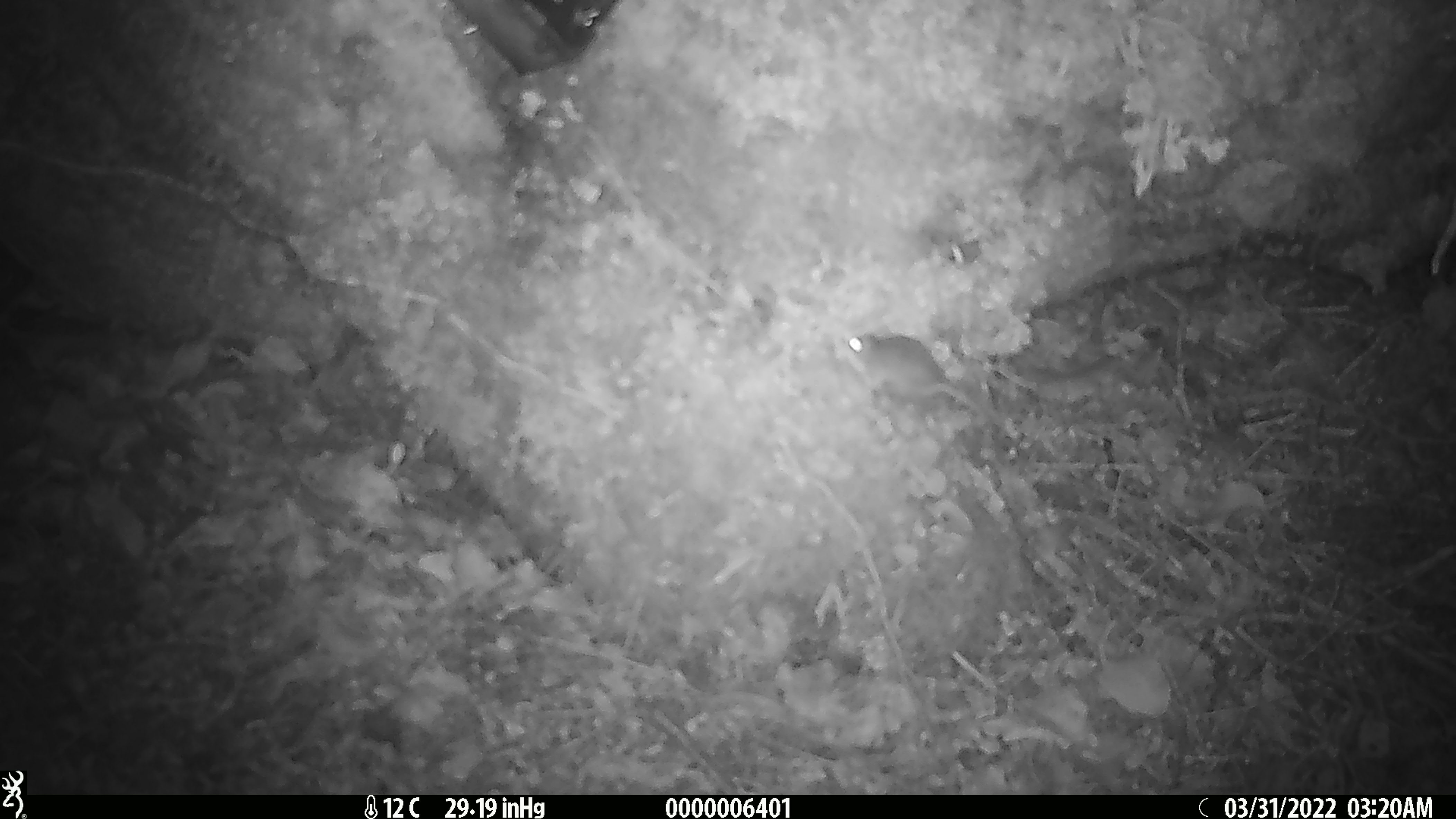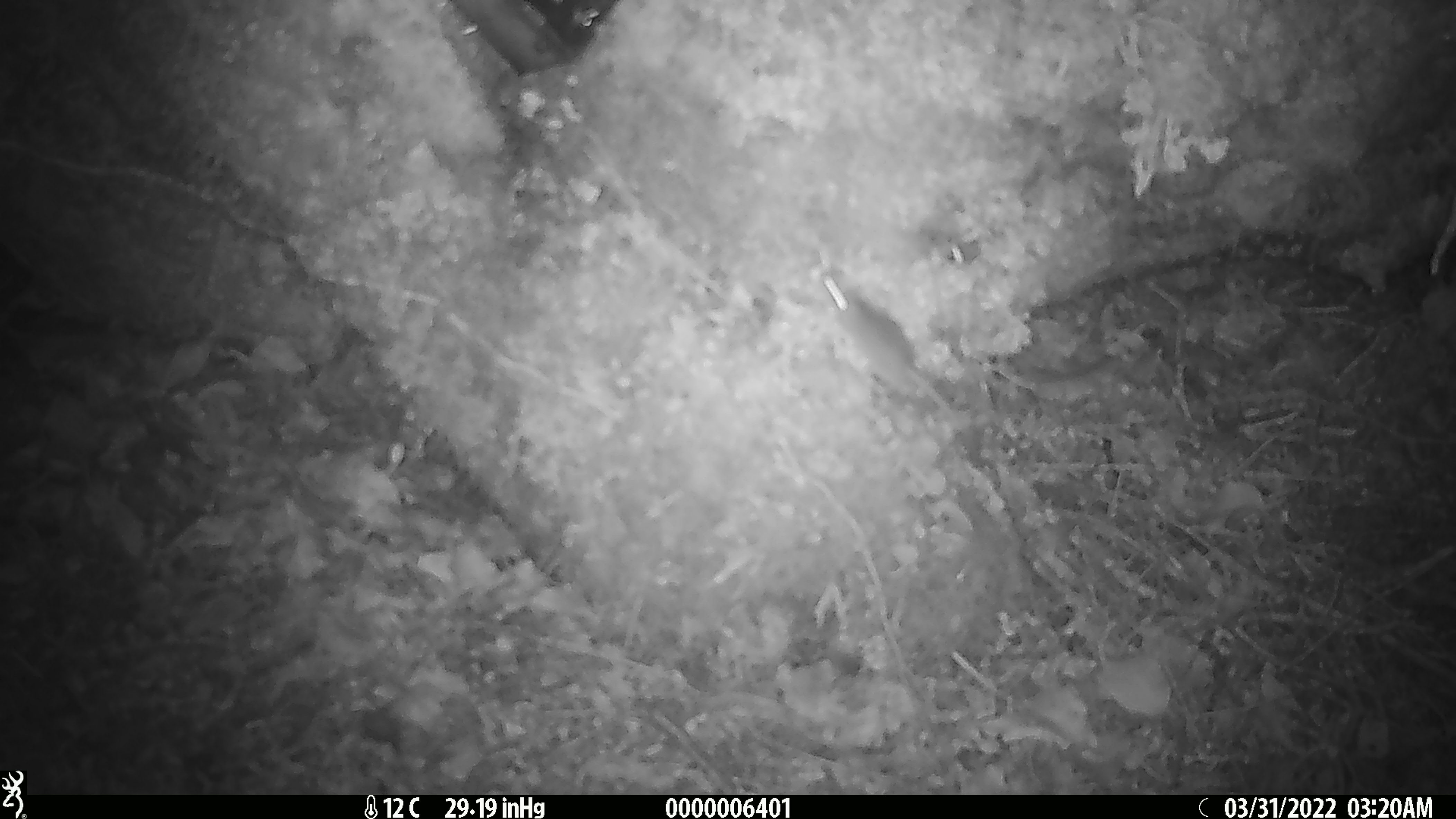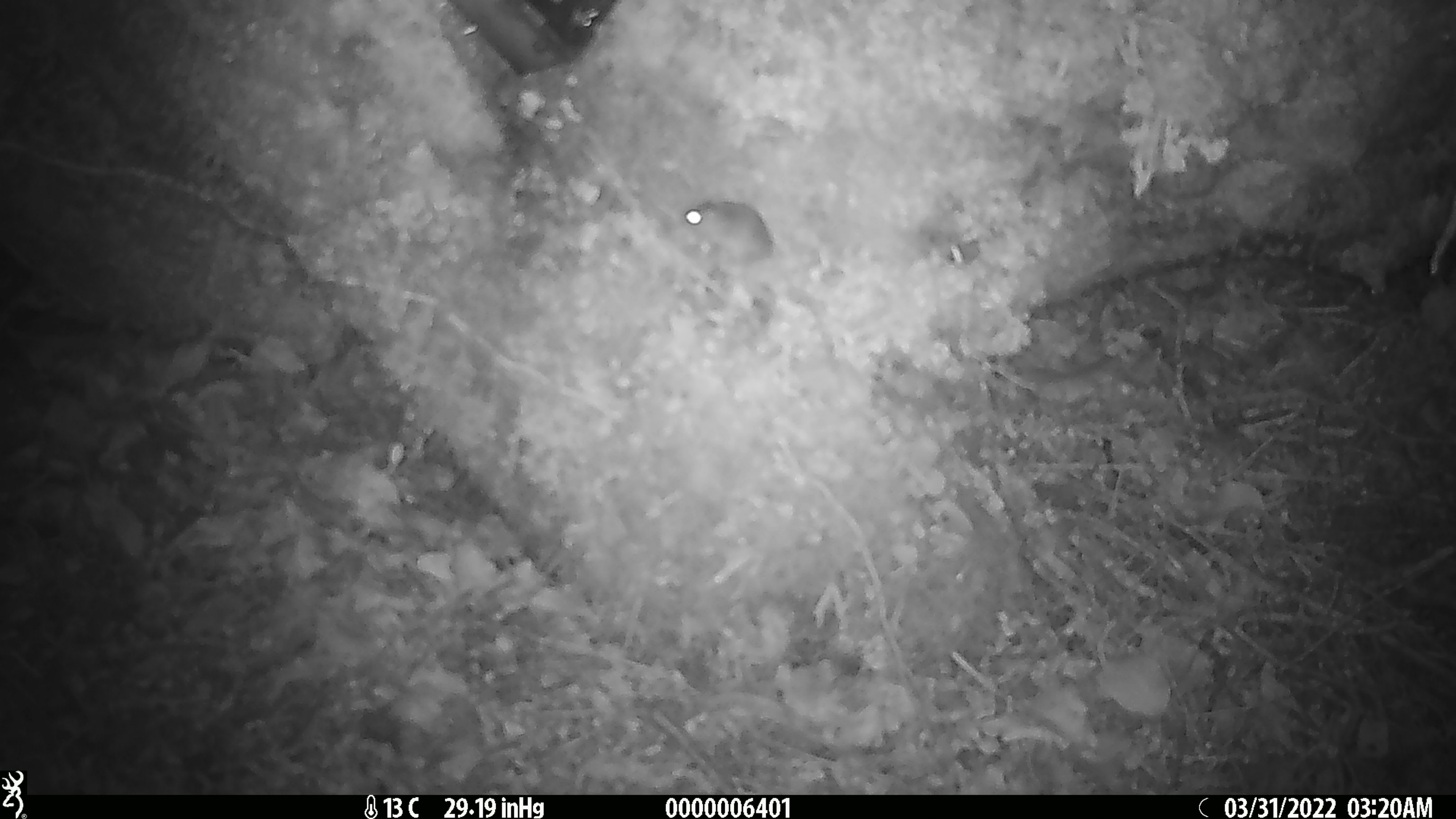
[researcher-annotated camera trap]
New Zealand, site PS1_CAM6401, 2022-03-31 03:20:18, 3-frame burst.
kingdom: Animalia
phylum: Chordata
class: Mammalia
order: Rodentia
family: Muridae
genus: Mus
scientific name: Mus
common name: mouse